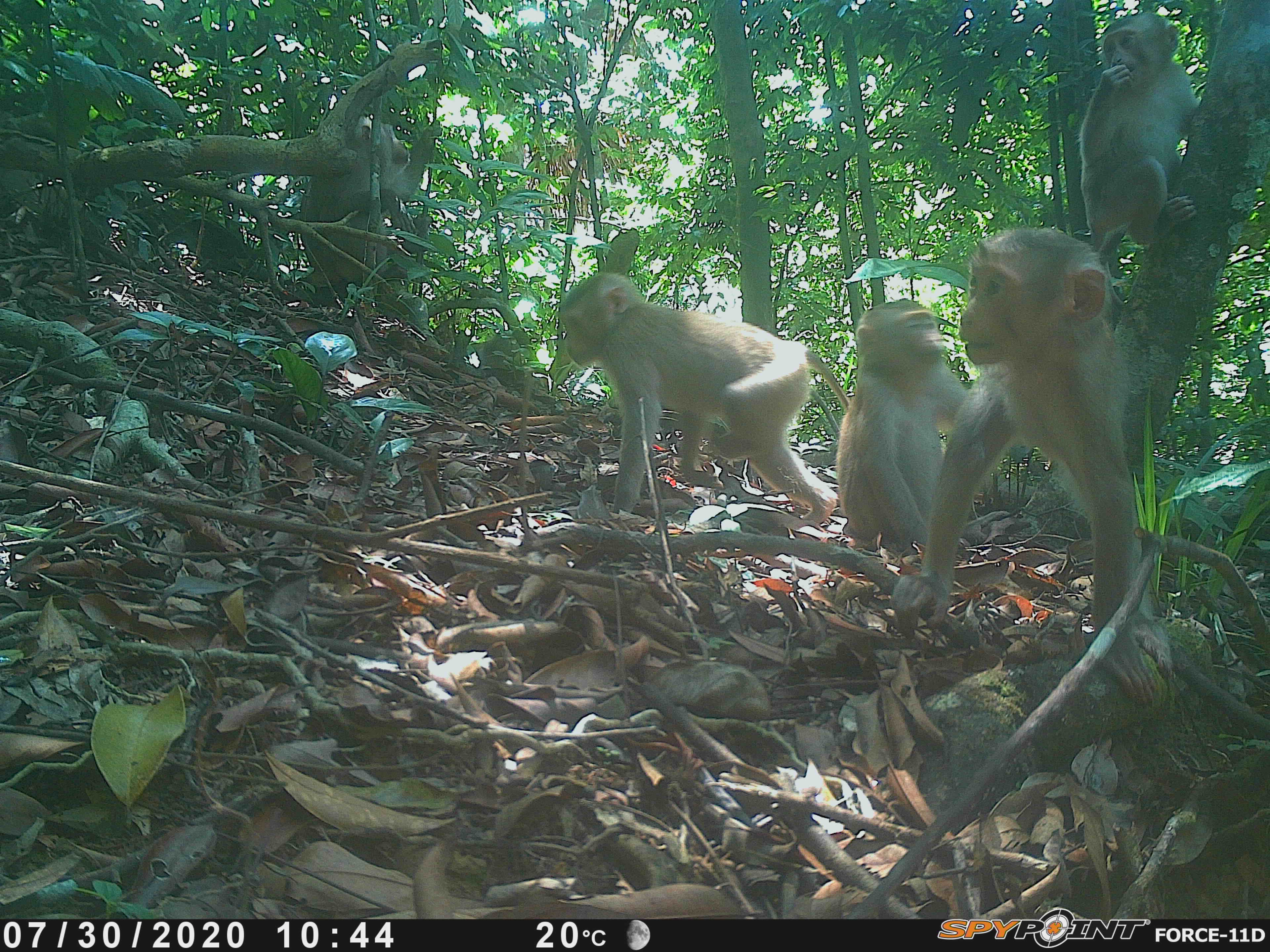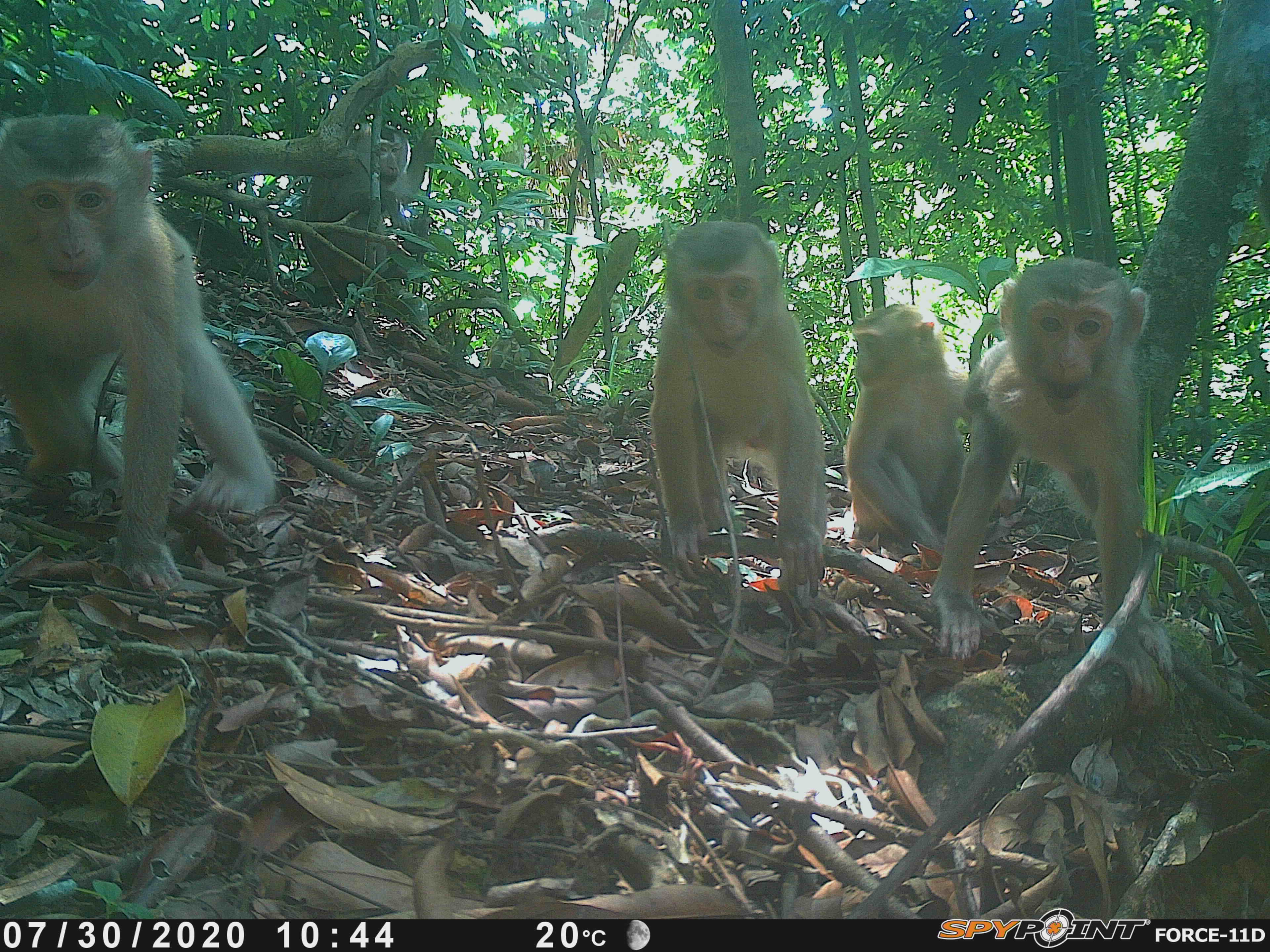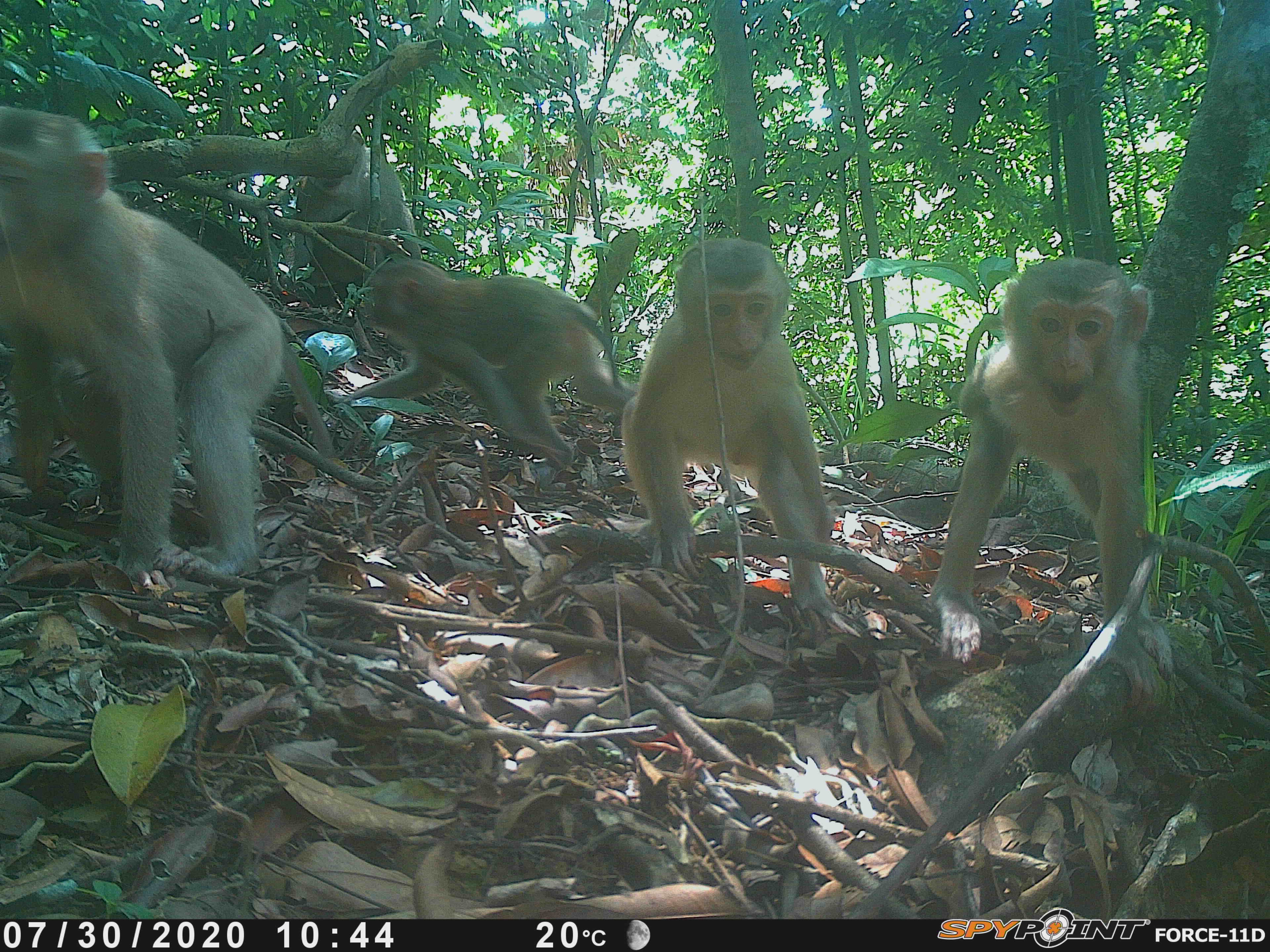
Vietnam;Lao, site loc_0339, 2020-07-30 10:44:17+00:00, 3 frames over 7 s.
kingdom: Animalia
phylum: Chordata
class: Mammalia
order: Primates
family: Cercopithecidae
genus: Macaca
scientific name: Macaca nemestrina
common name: pig-tailed macaque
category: pig tailed macaque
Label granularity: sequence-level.